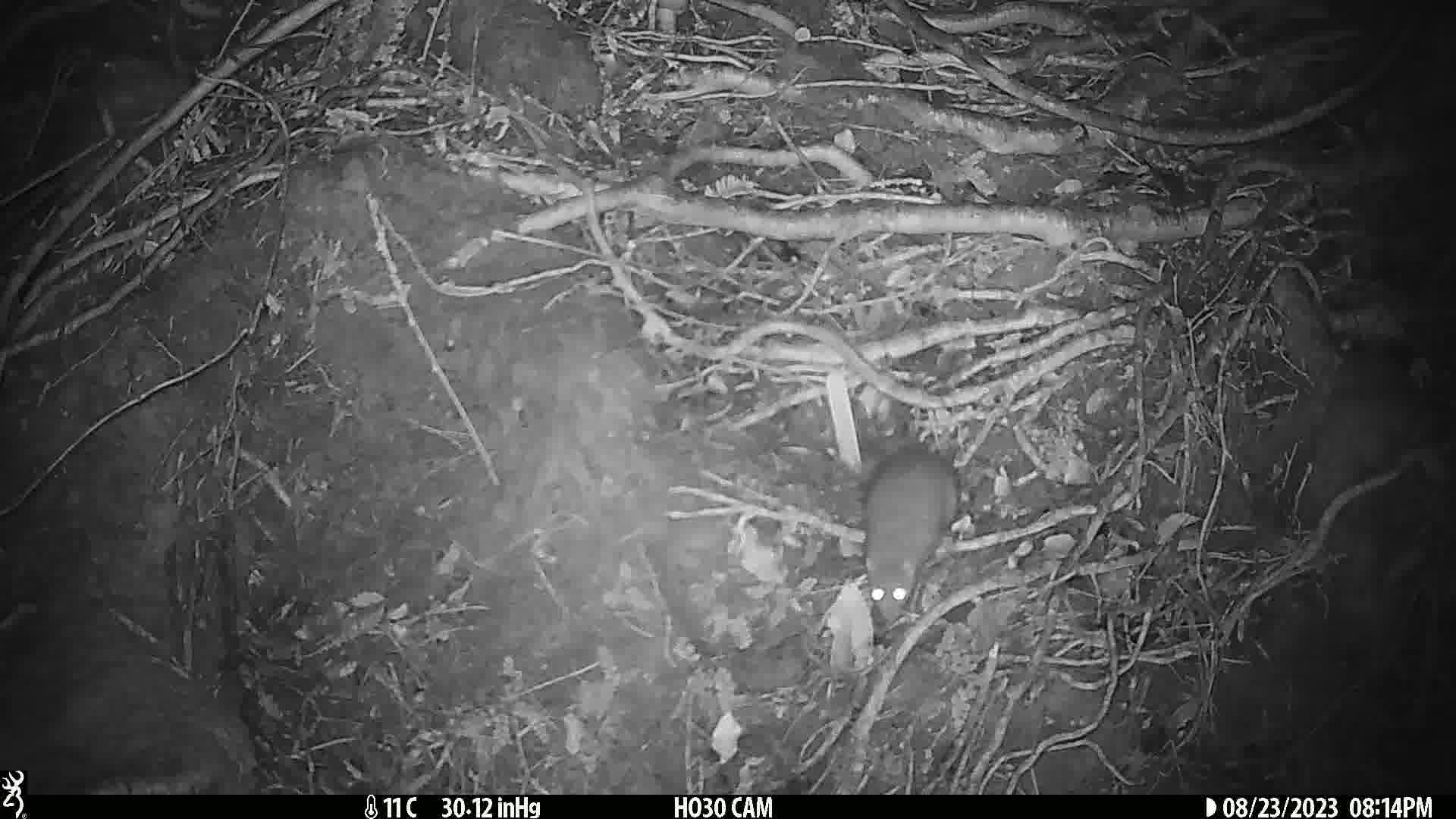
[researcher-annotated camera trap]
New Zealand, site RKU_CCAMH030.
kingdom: Animalia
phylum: Chordata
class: Mammalia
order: Rodentia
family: Muridae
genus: Rattus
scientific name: Rattus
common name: rat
Rat (Rattus).